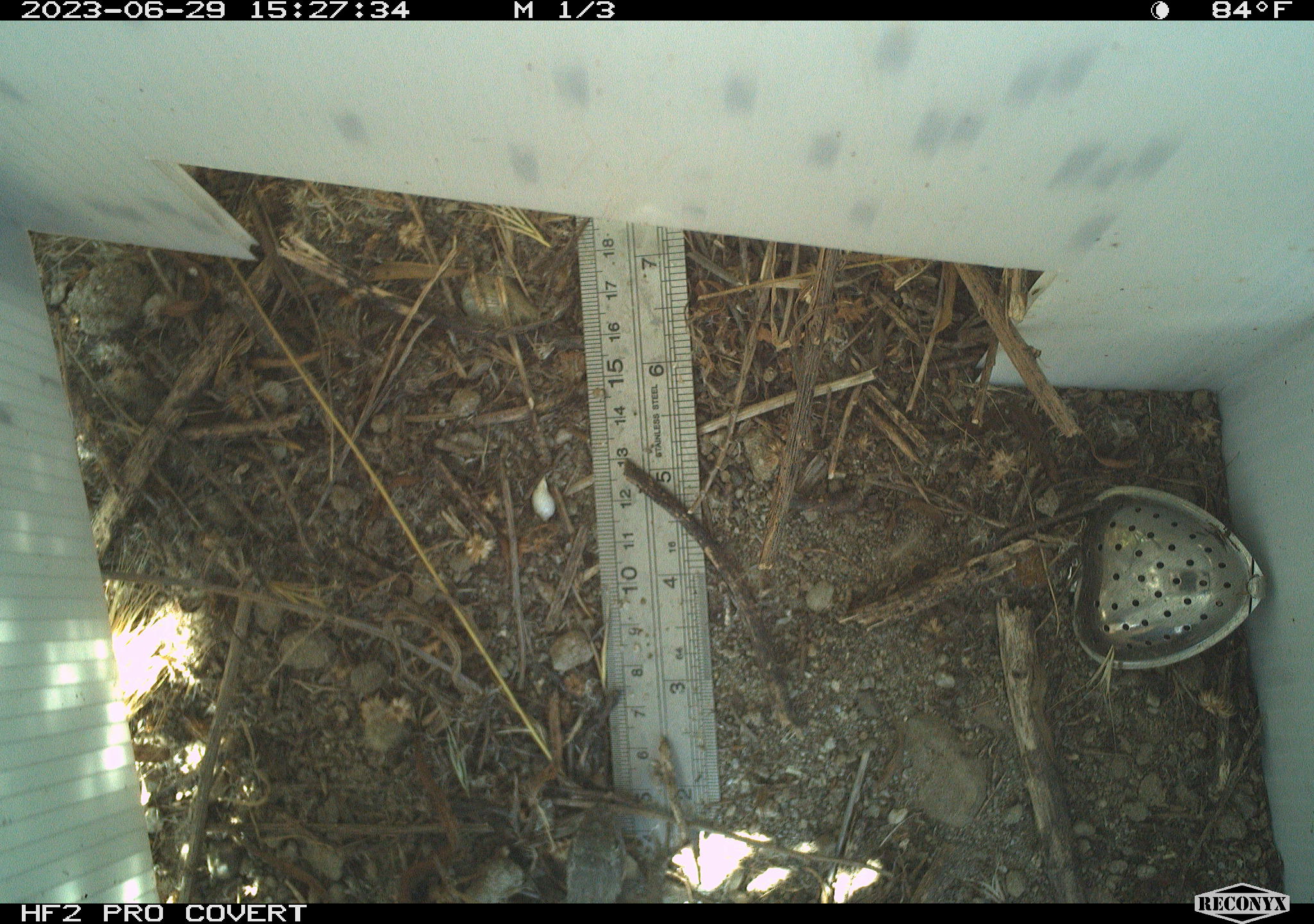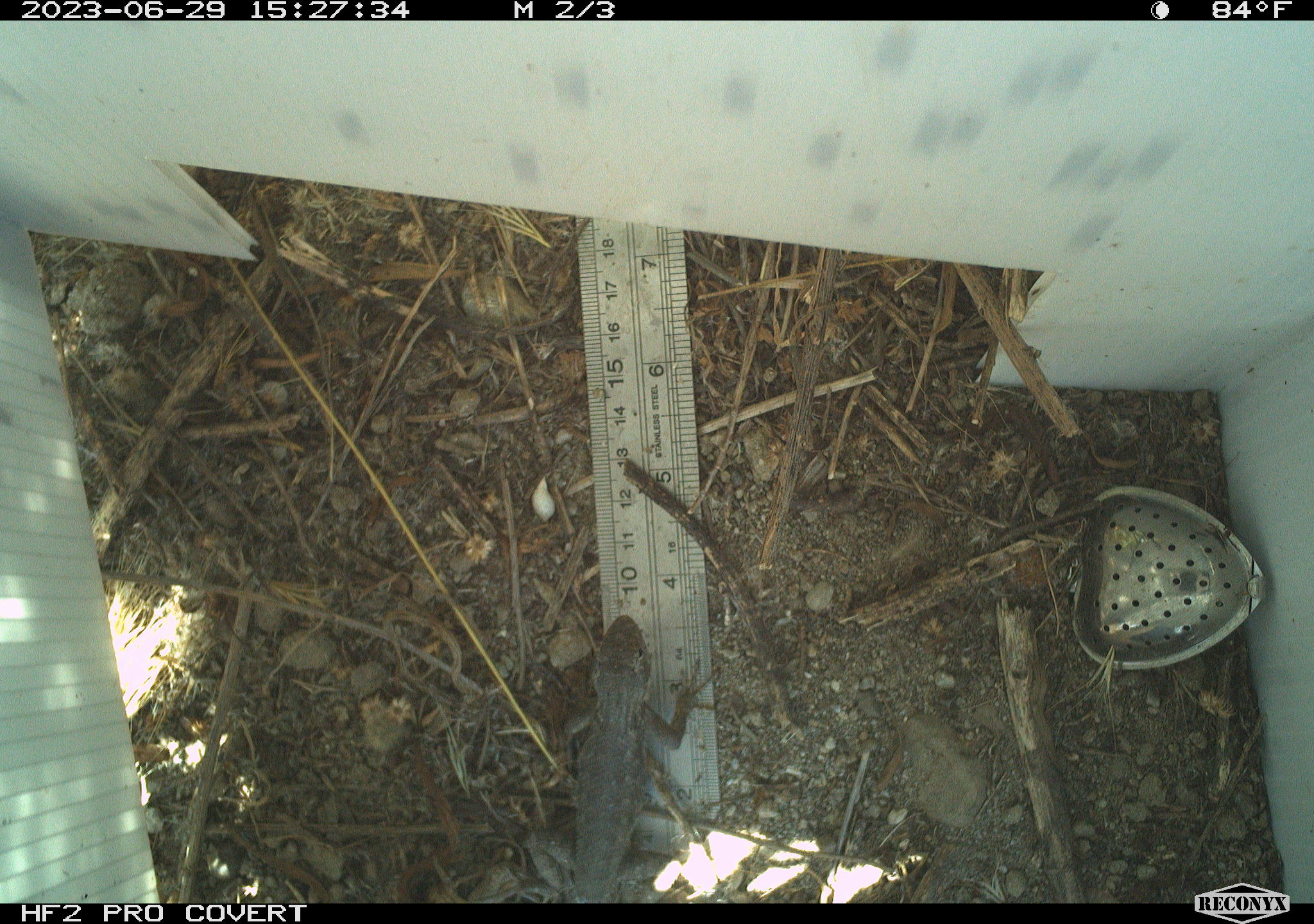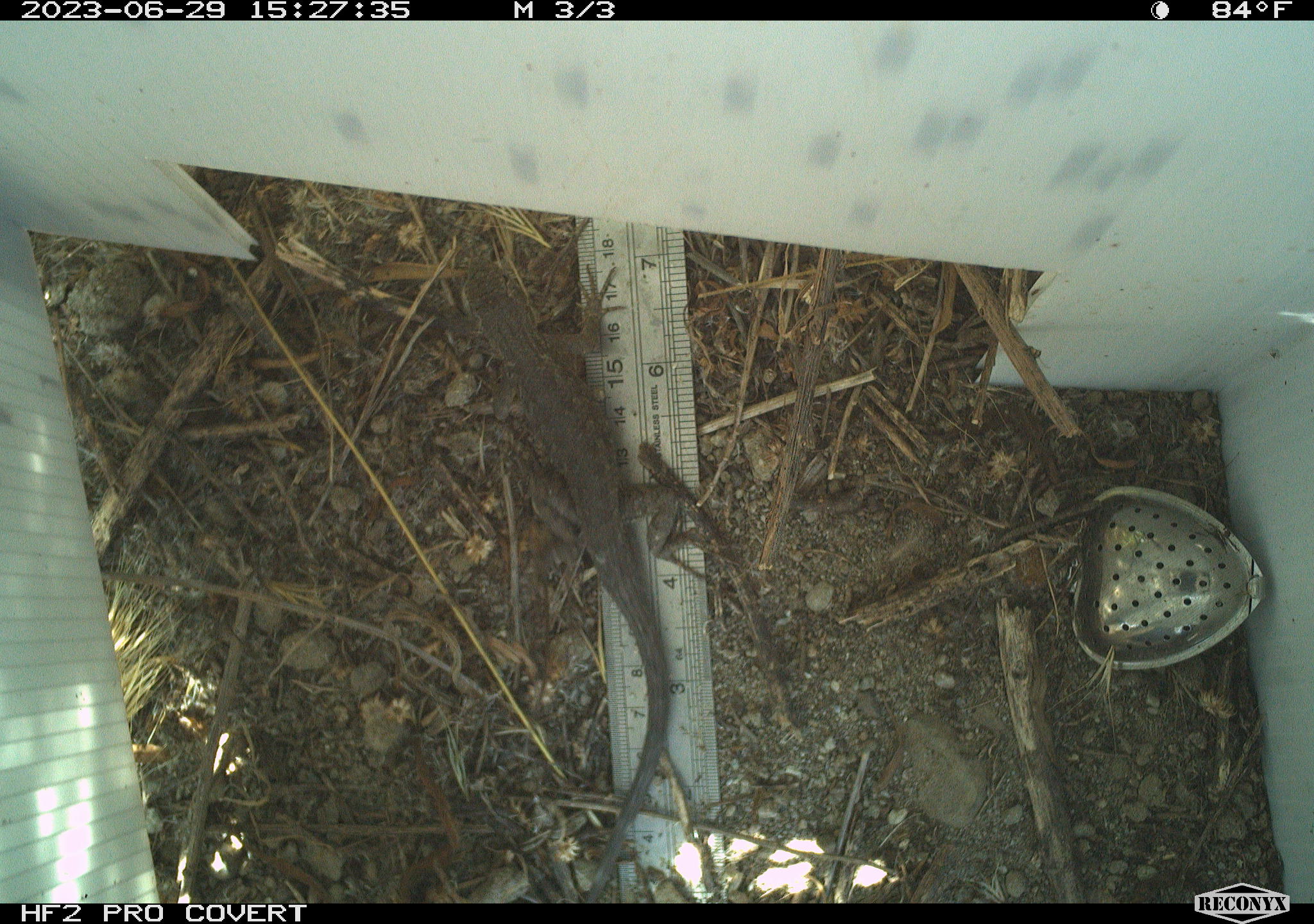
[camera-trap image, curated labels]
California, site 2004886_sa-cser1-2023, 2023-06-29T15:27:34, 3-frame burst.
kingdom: Animalia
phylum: Chordata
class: Reptilia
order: Squamata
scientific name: Squamata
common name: lizards and snakes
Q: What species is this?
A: Lizards and snakes (Squamata).